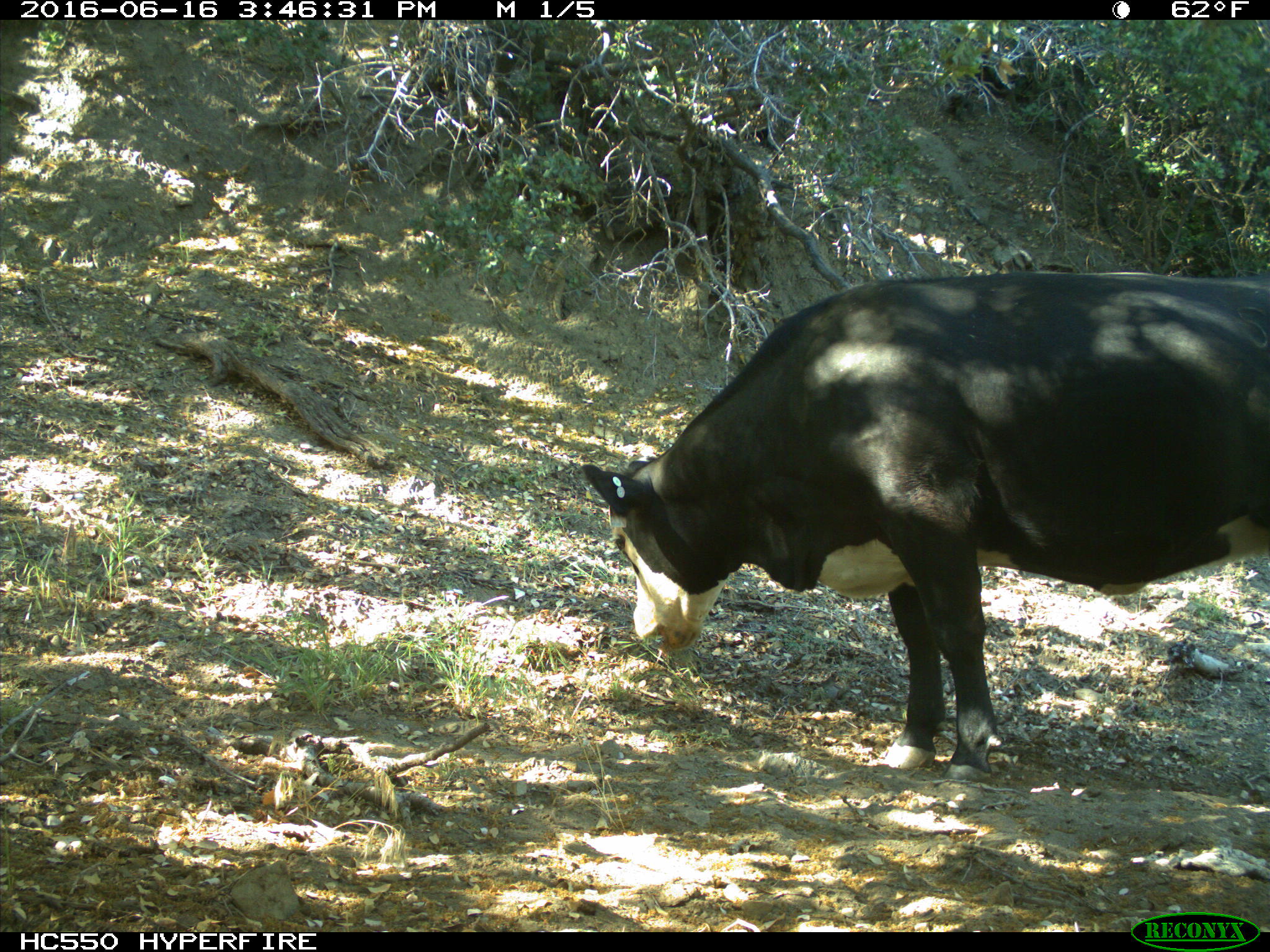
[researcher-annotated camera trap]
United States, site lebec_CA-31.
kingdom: Animalia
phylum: Chordata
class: Mammalia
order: Artiodactyla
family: Bovidae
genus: Bos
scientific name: Bos taurus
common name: domestic cow